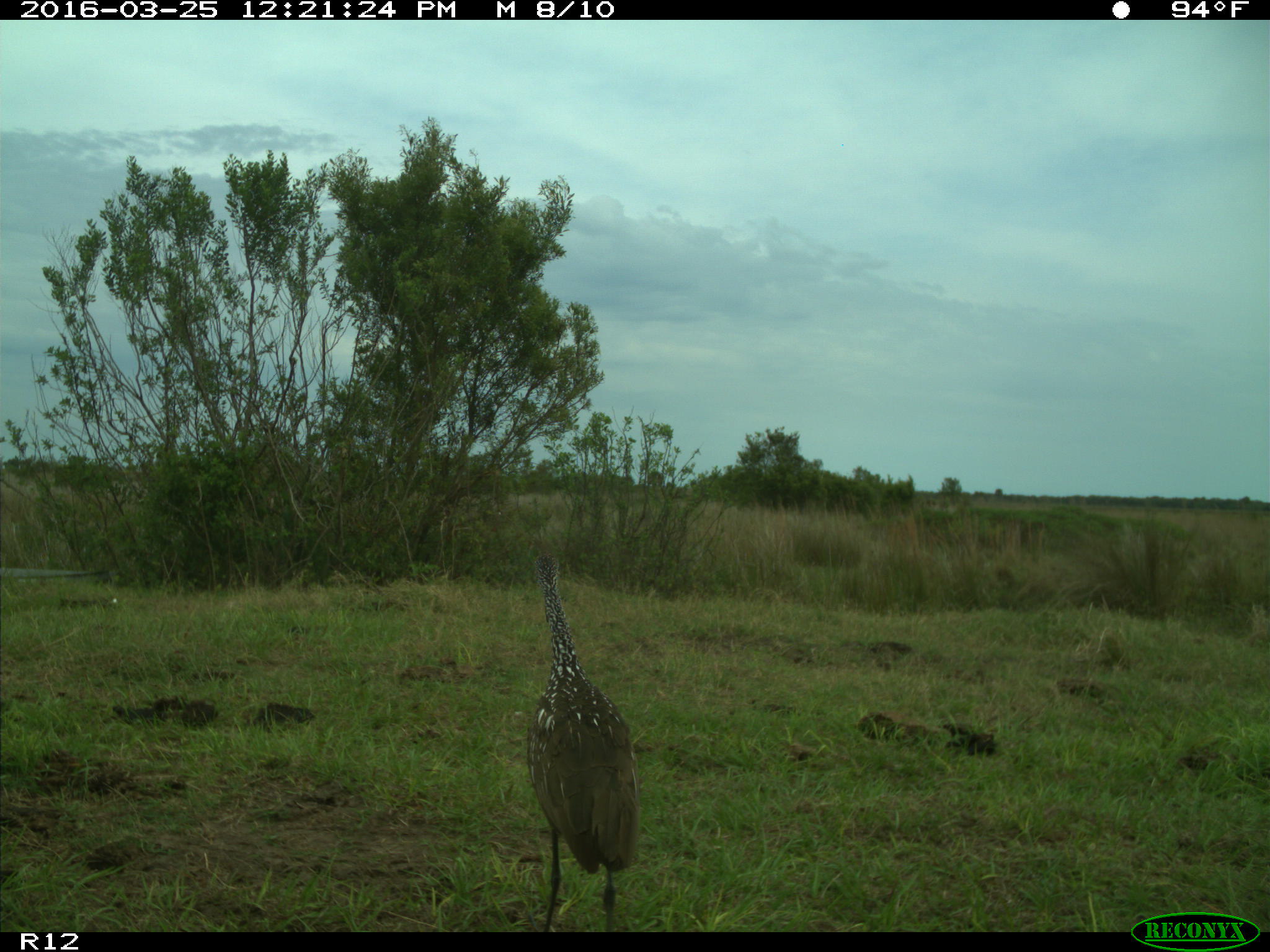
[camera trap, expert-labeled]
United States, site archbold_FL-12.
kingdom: Animalia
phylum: Chordata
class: Aves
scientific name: Aves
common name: birds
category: unidentified bird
Unidentified bird (birds) (Aves).